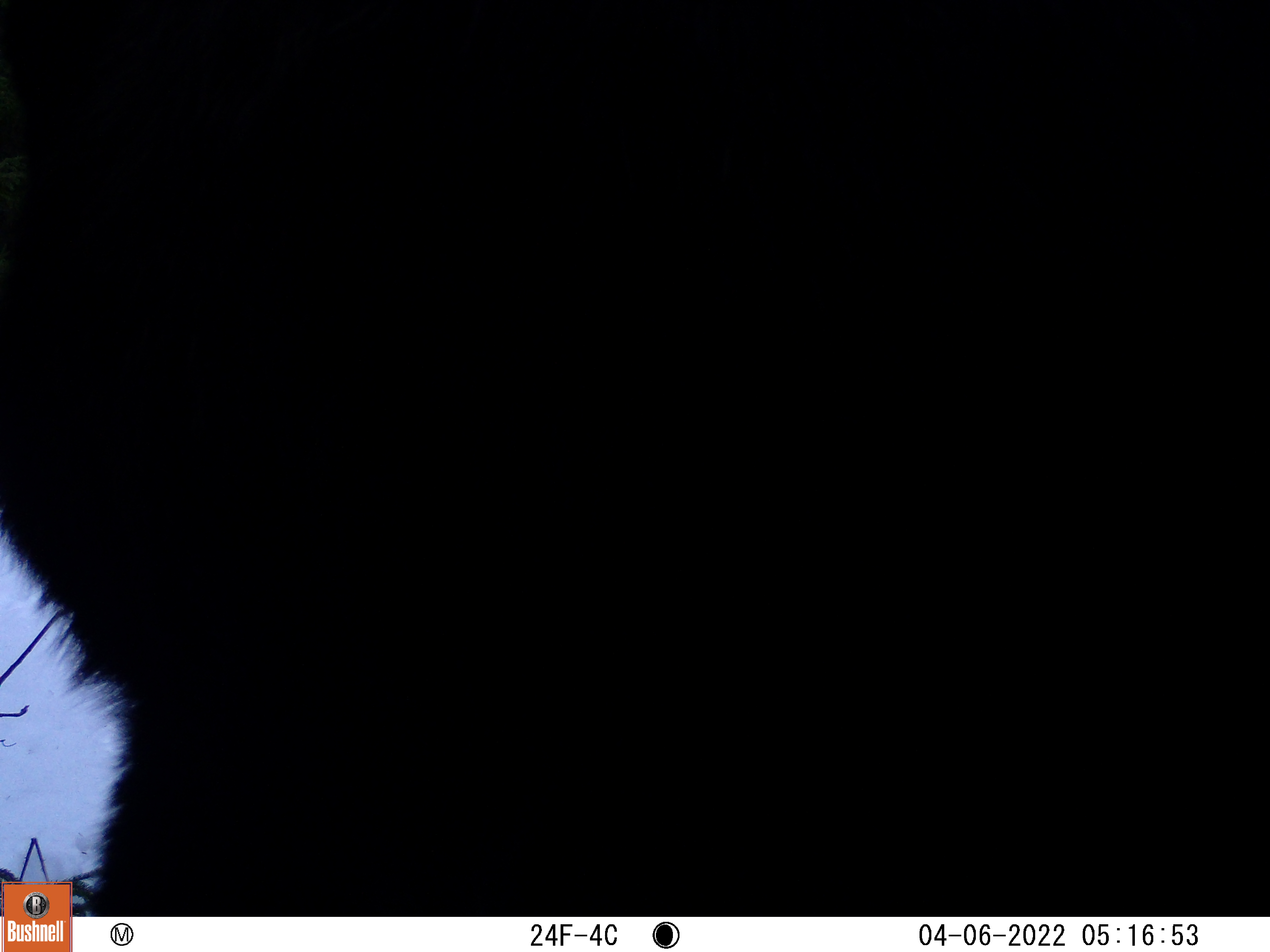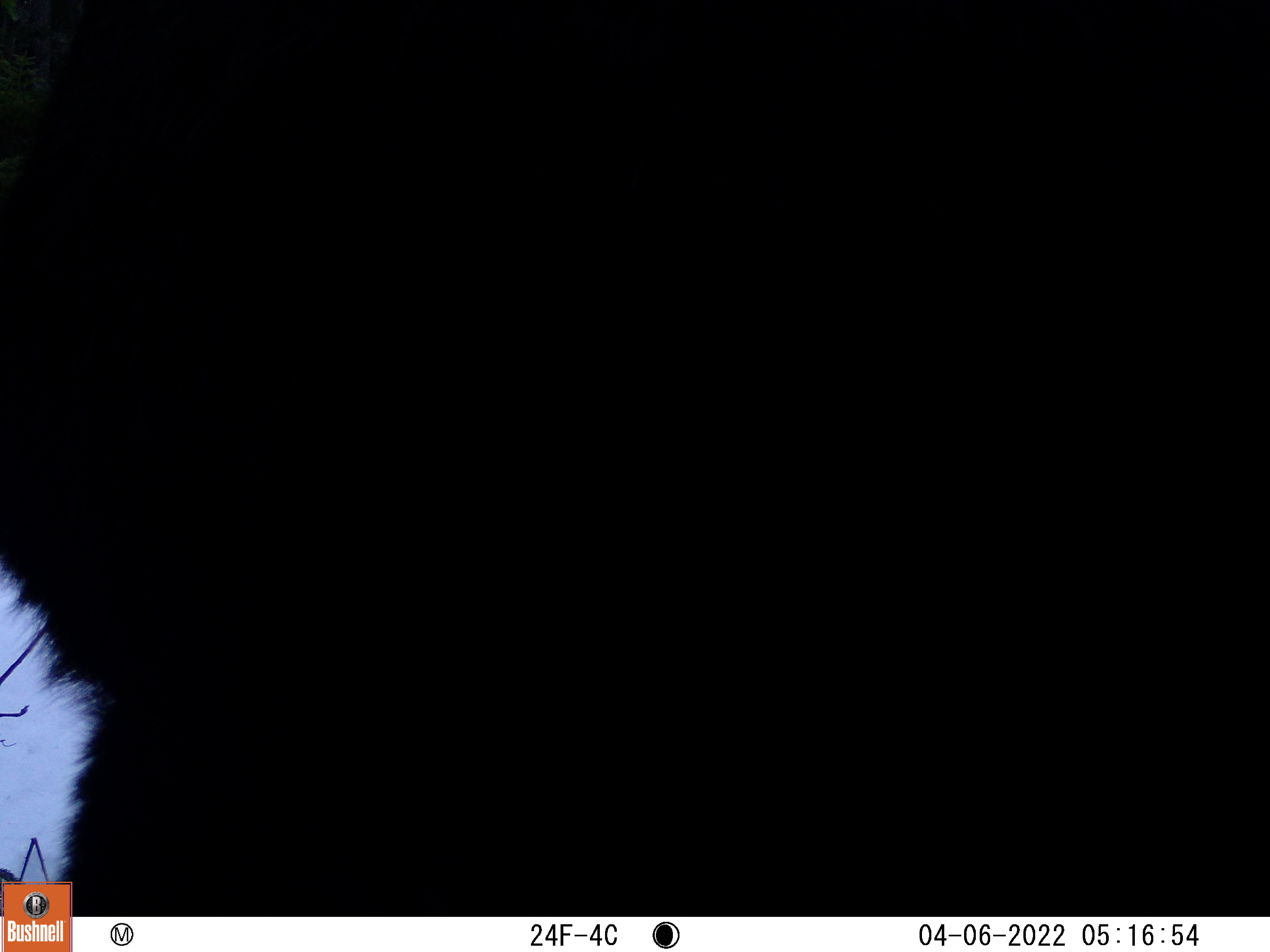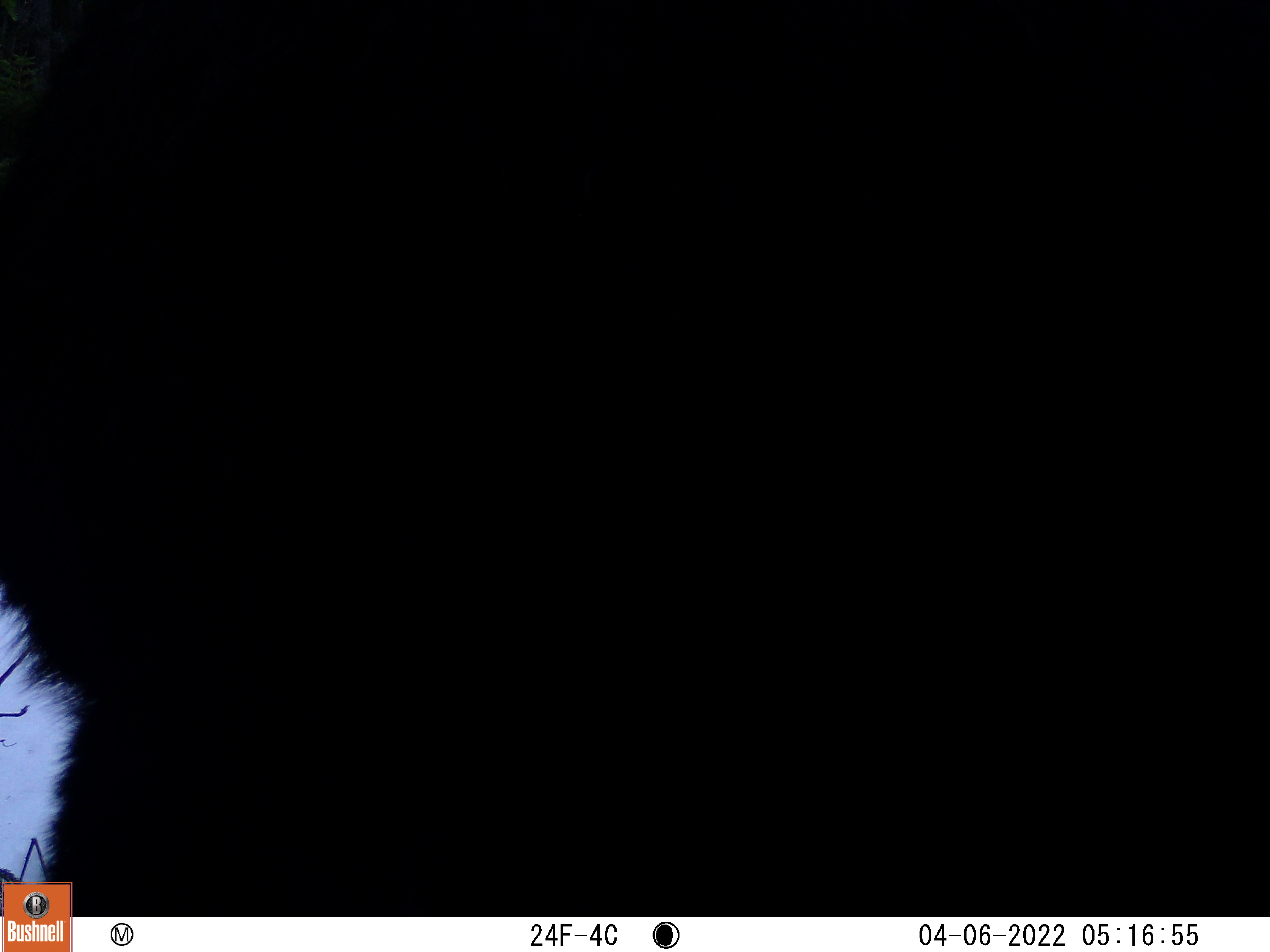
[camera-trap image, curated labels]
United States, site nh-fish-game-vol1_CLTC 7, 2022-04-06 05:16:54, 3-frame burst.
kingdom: Animalia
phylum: Chordata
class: Mammalia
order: Artiodactyla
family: Cervidae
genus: Alces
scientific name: Alces alces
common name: moose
Moose (Alces alces).